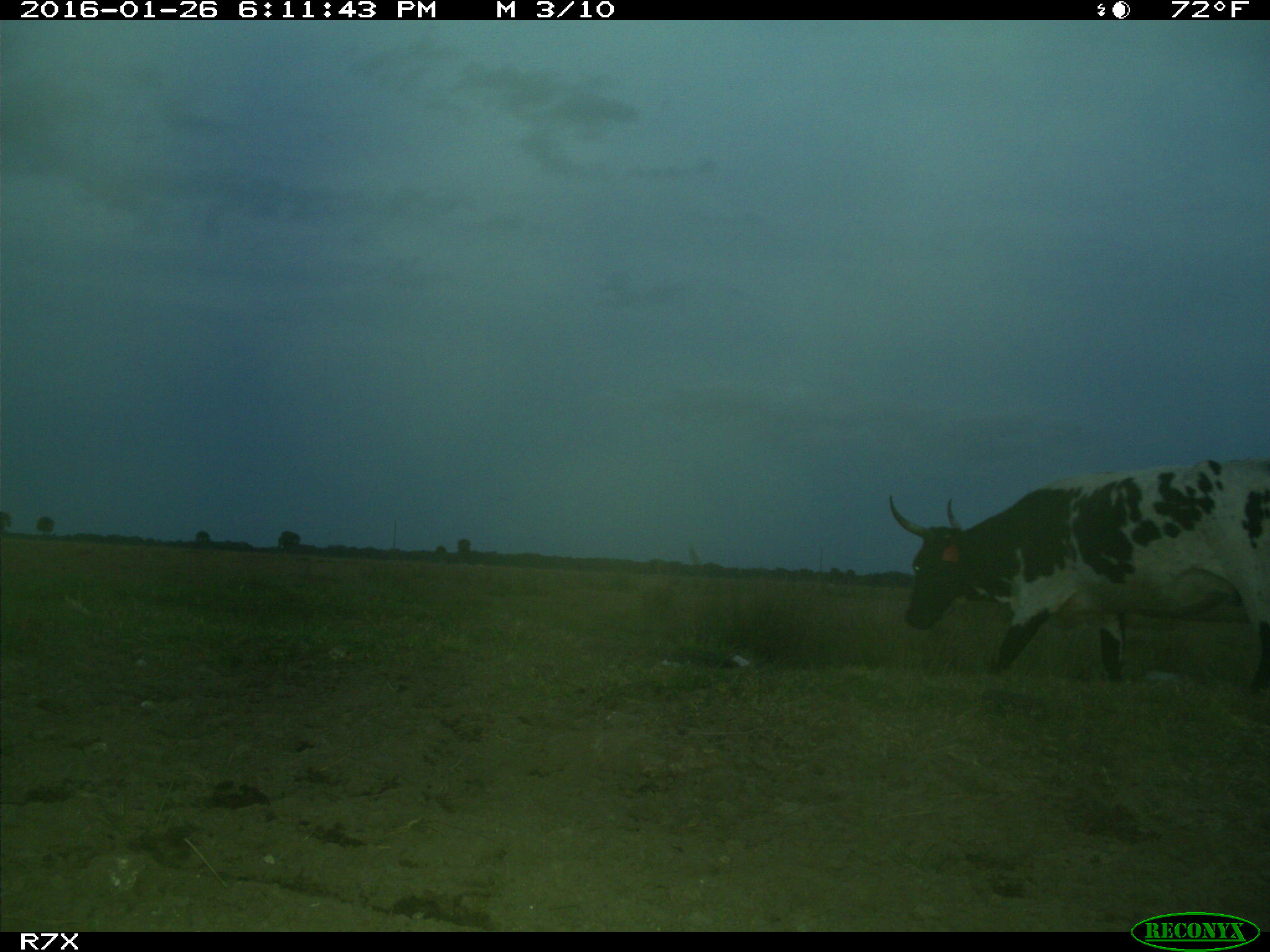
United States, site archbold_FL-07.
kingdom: Animalia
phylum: Chordata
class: Mammalia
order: Artiodactyla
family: Bovidae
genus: Bos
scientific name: Bos taurus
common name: domestic cow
Bos taurus (domestic cow).